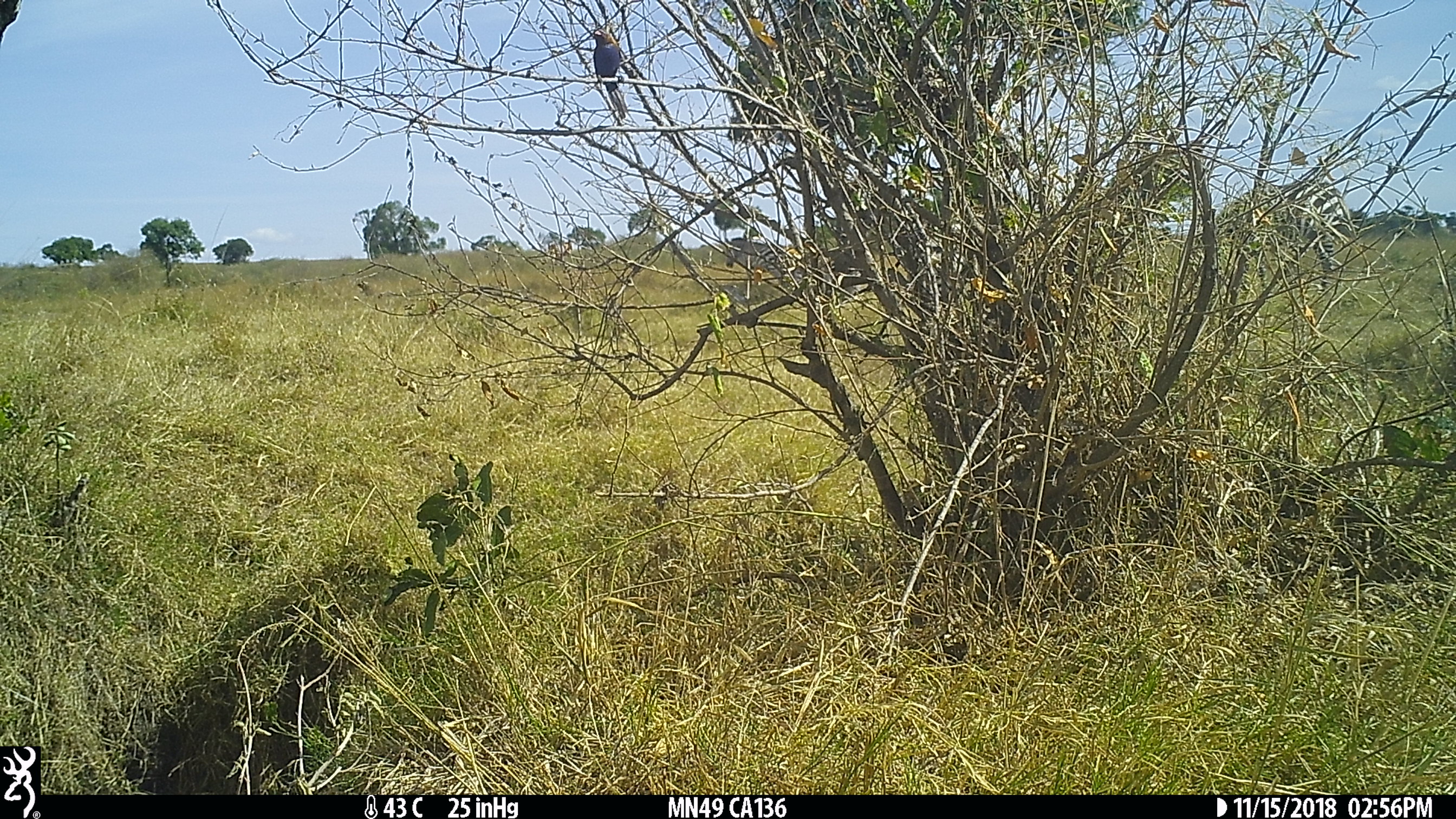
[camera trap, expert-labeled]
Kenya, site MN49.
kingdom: Animalia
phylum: Chordata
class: Aves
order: Passeriformes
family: Estrildidae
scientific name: Estrildidae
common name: finch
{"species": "finch (Estrildidae)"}